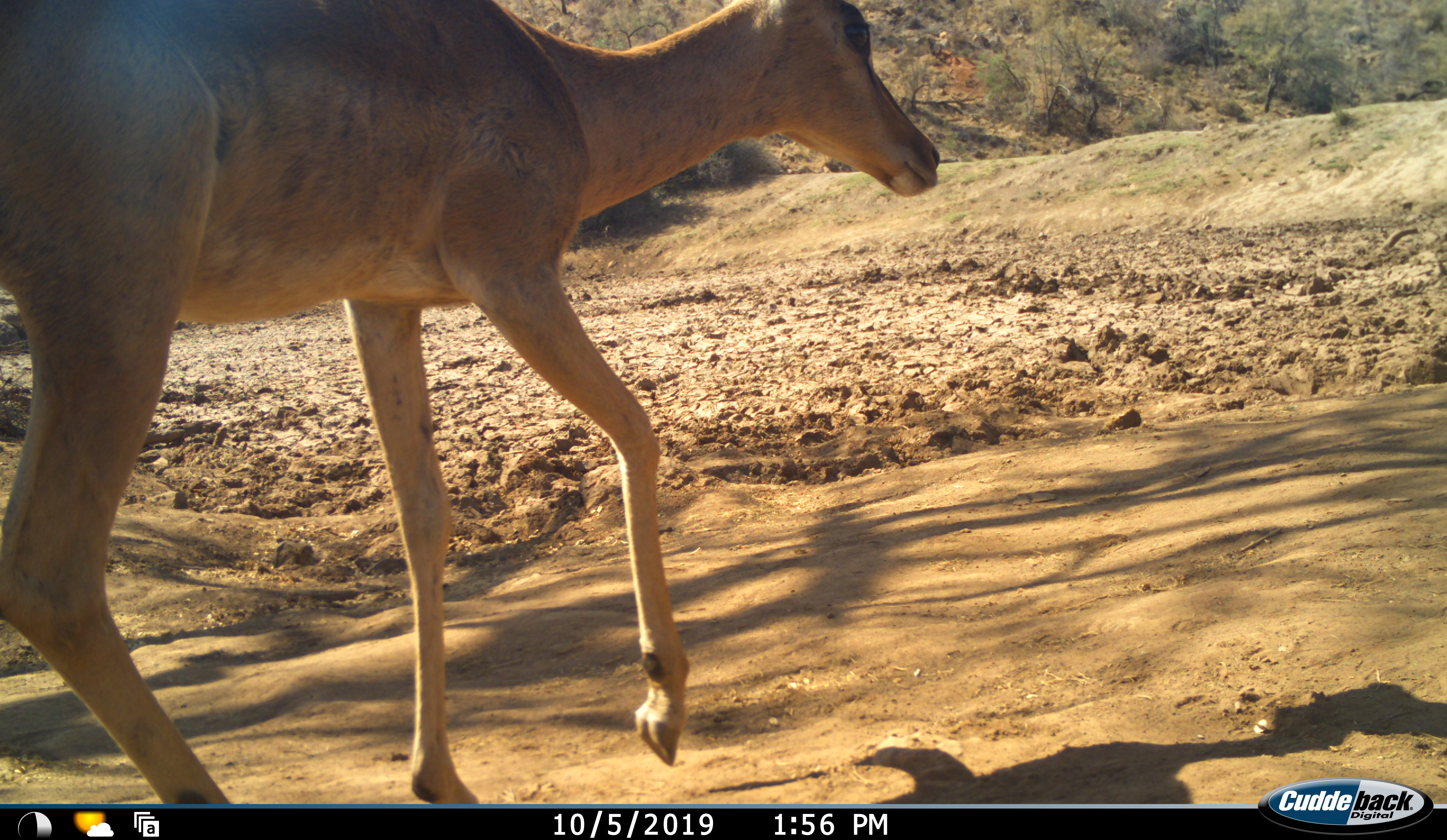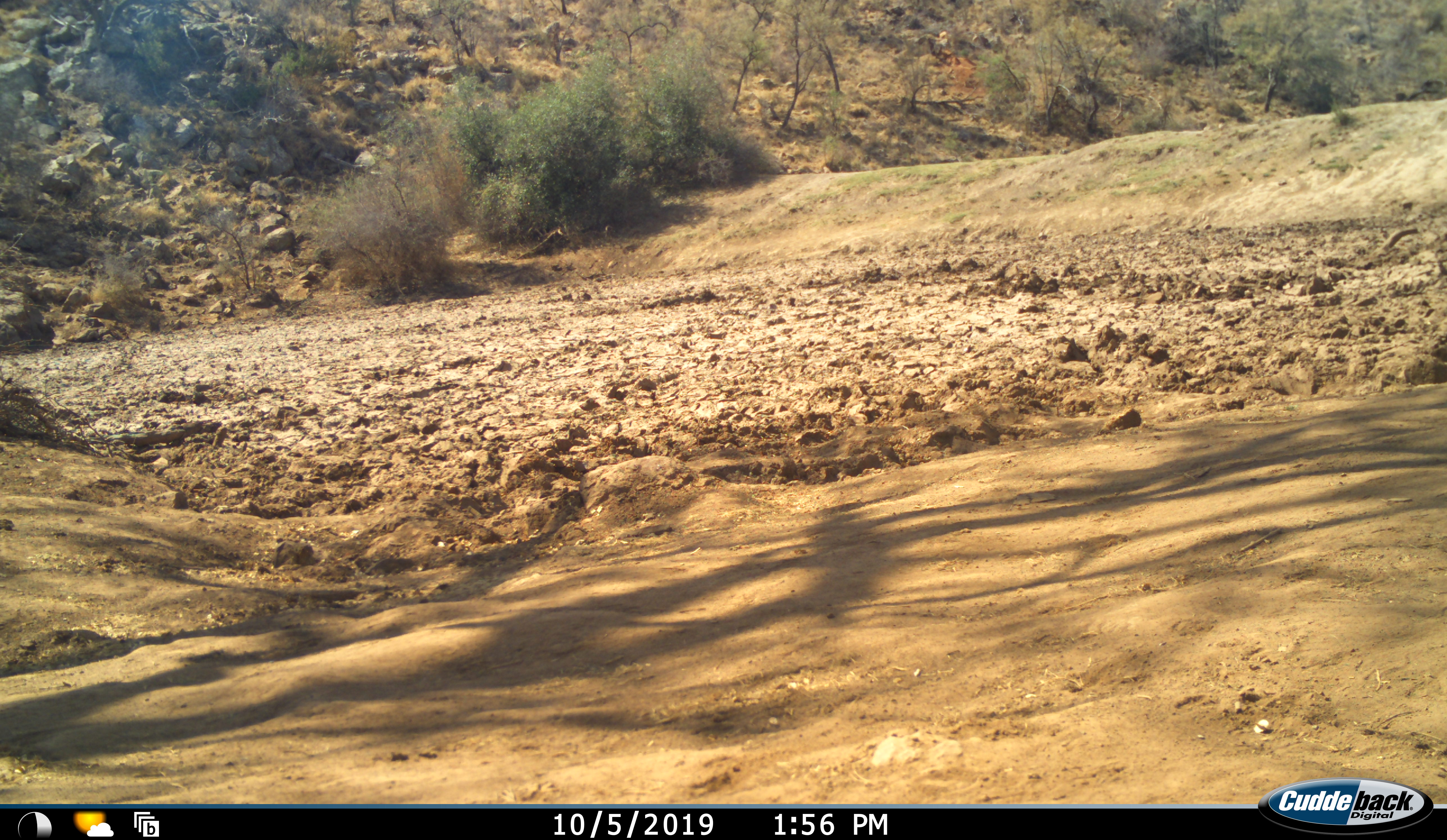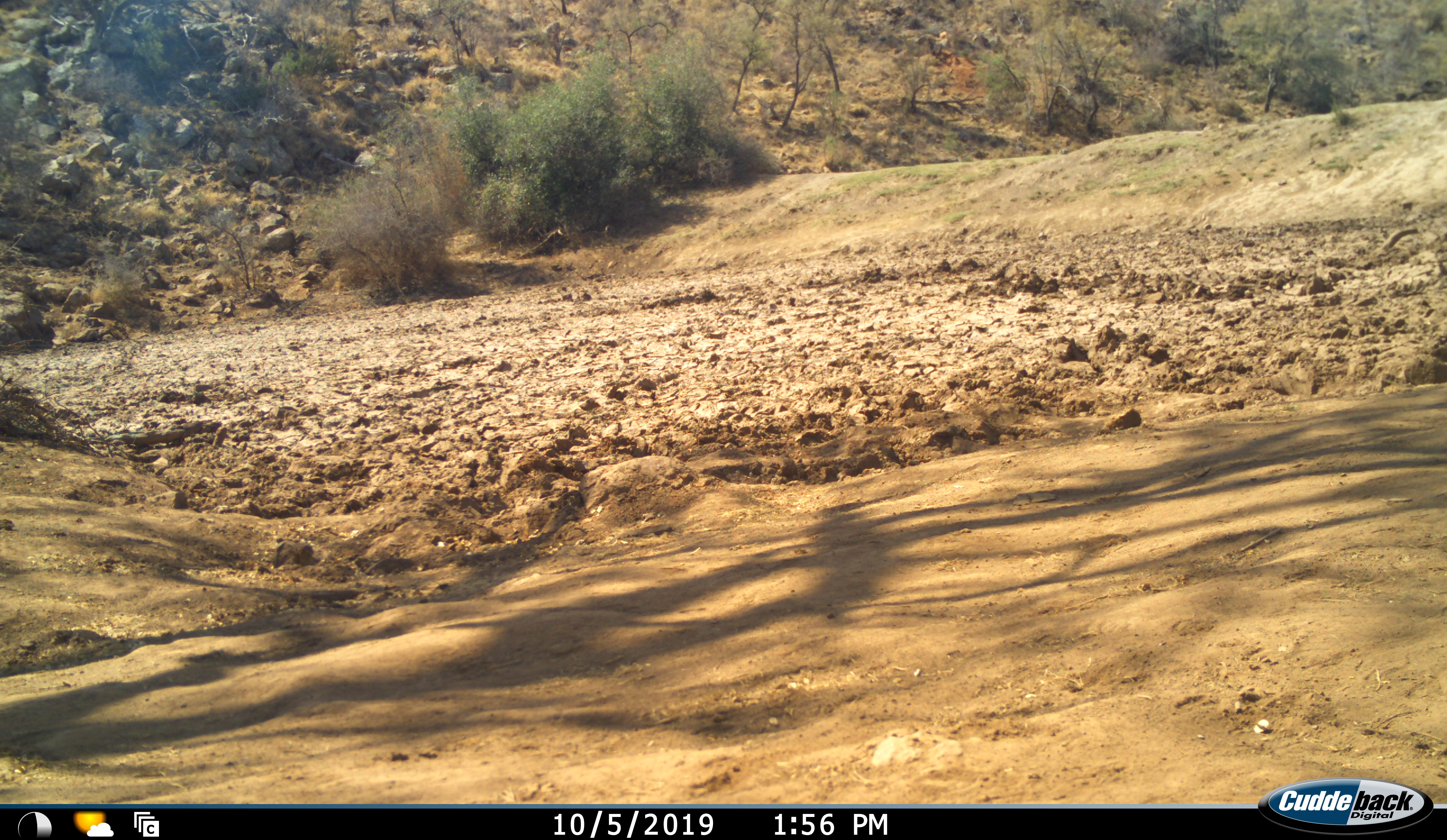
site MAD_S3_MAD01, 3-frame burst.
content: unidentified animal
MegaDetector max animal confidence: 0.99